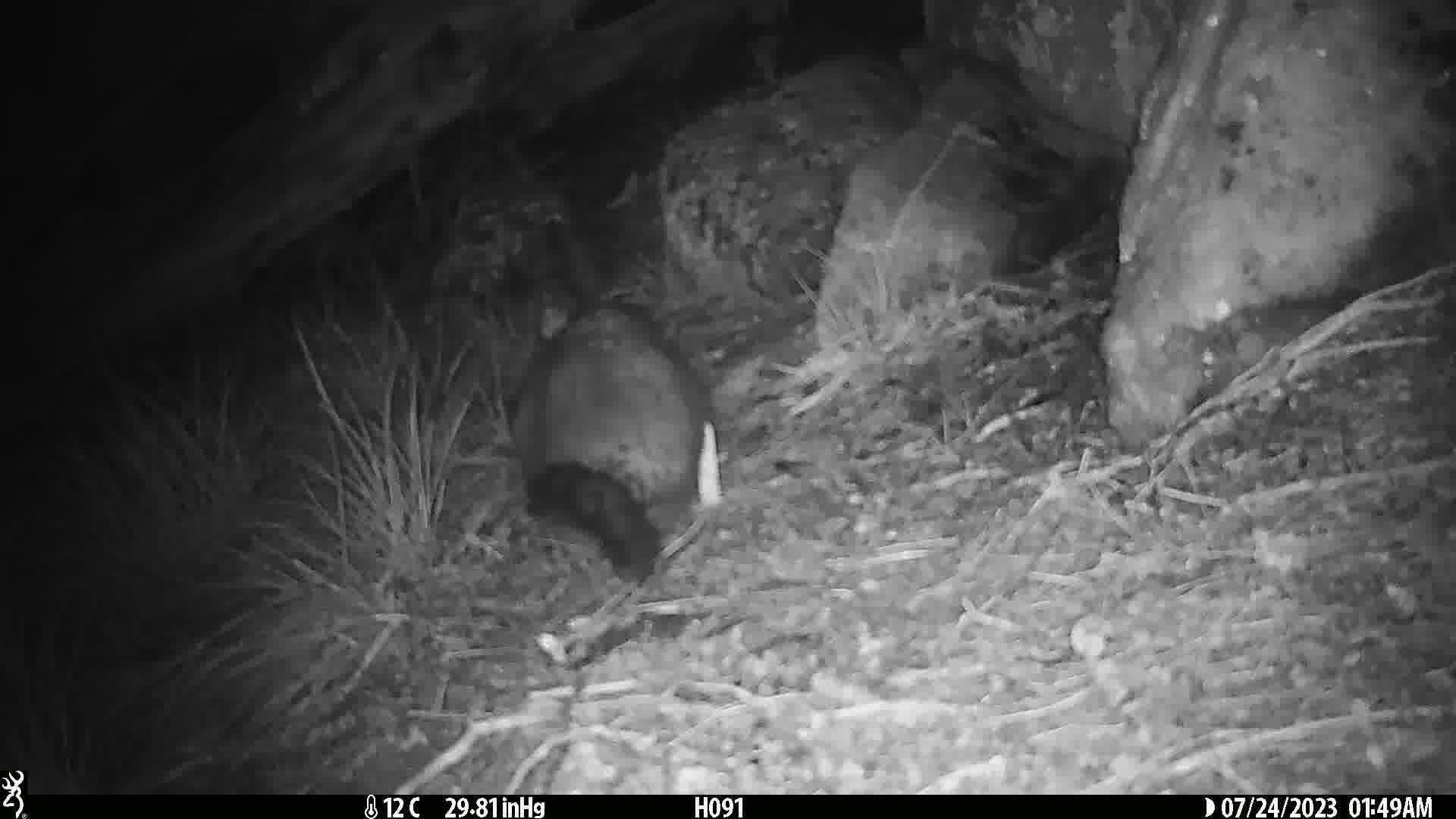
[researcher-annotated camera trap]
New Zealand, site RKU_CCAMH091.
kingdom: Animalia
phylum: Chordata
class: Mammalia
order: Diprotodontia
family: Phalangeridae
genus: Trichosurus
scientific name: Trichosurus vulpecula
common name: common brushtail possum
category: possum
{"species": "possum (common brushtail possum) (Trichosurus vulpecula)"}